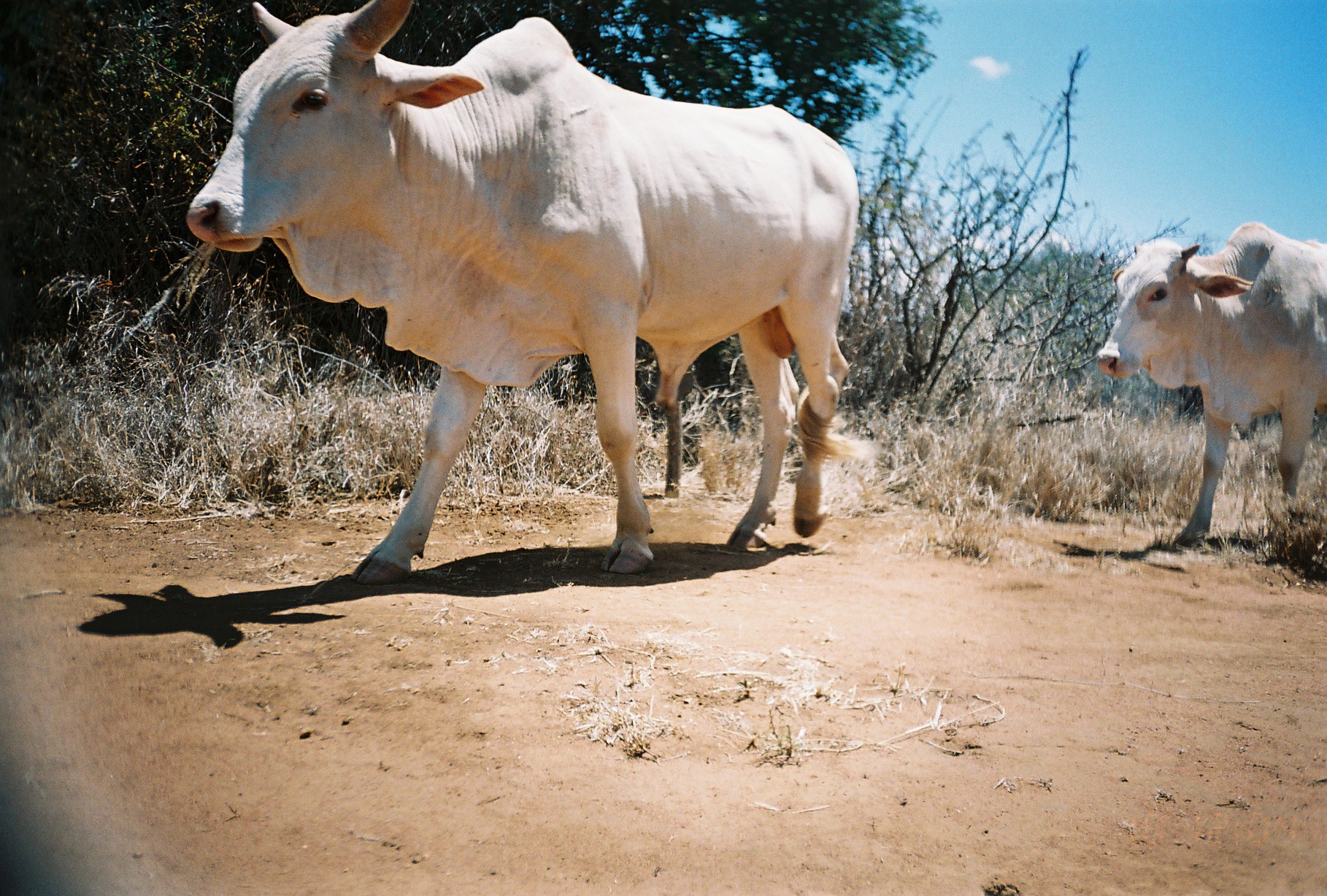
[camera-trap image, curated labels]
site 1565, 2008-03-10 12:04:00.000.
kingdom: Animalia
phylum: Chordata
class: Mammalia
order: Artiodactyla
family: Bovidae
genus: Bos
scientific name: Bos taurus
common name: domestic cattle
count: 2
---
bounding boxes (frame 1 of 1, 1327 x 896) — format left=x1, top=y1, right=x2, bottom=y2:
bos taurus: left=178, top=0, right=860, bottom=583; left=1095, top=217, right=1327, bottom=547